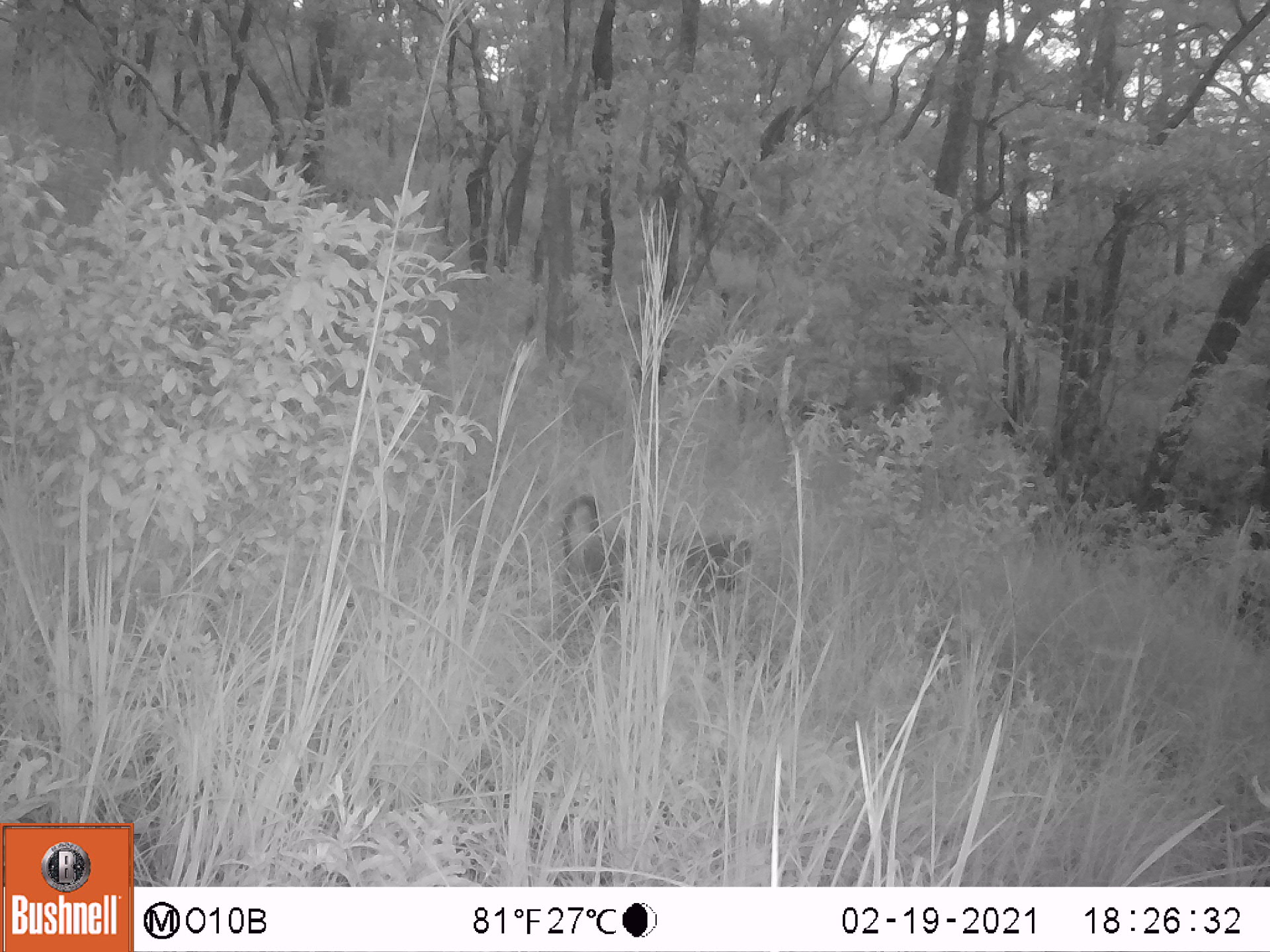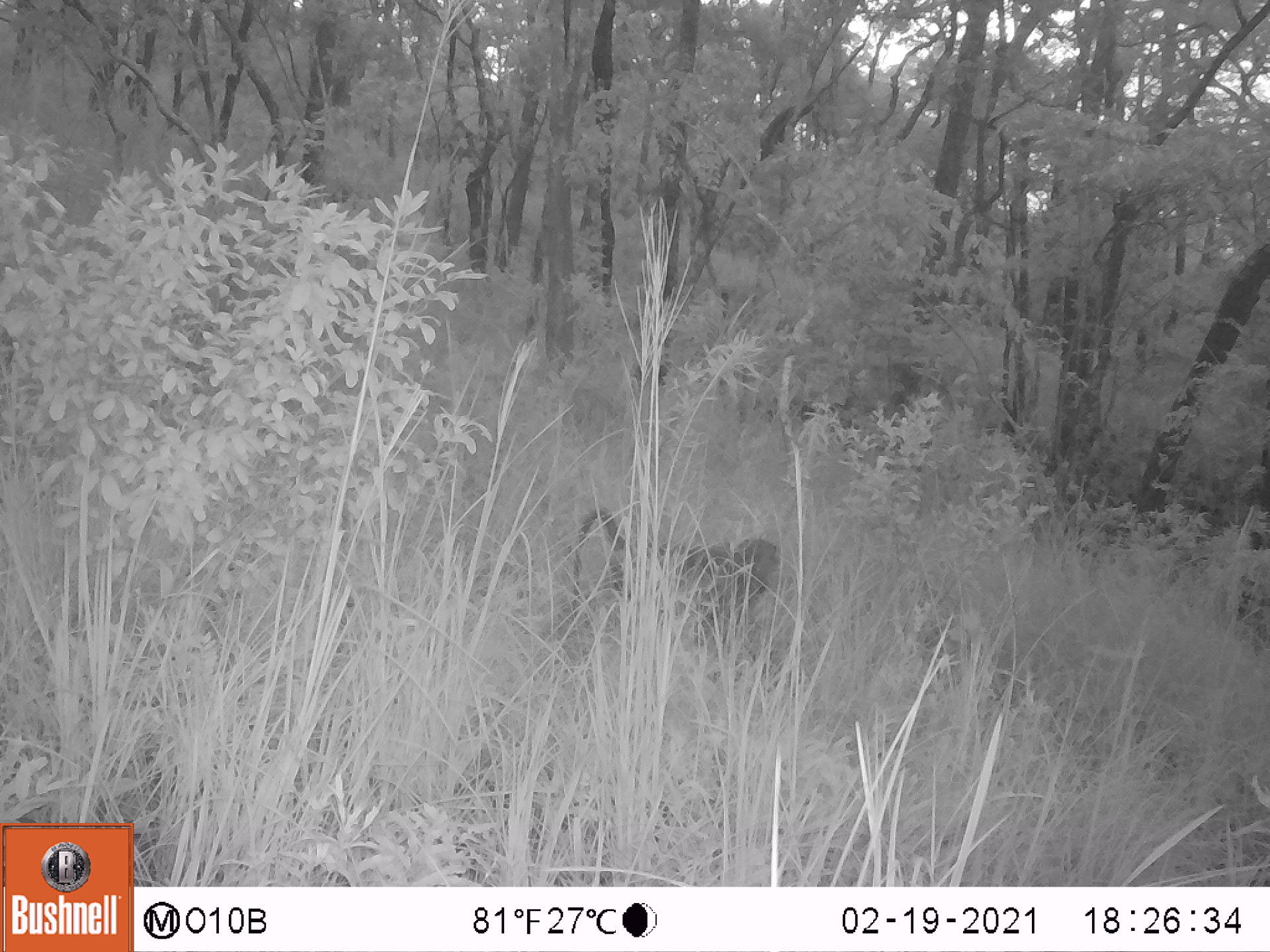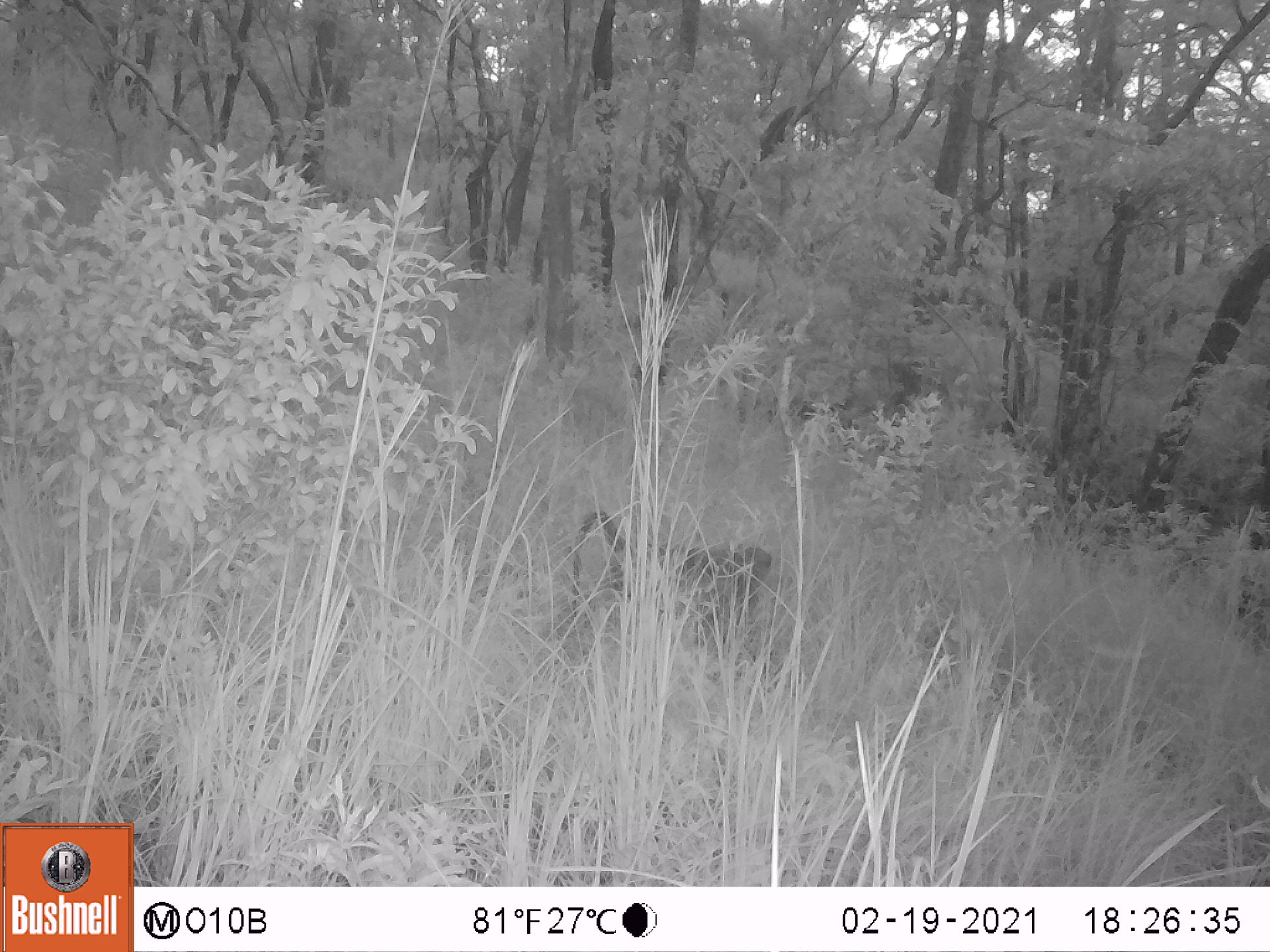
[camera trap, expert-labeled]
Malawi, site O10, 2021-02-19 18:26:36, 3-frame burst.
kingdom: Animalia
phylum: Chordata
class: Mammalia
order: Primates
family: Cercopithecidae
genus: Papio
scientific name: Papio cynocephalus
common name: yellow baboon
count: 1